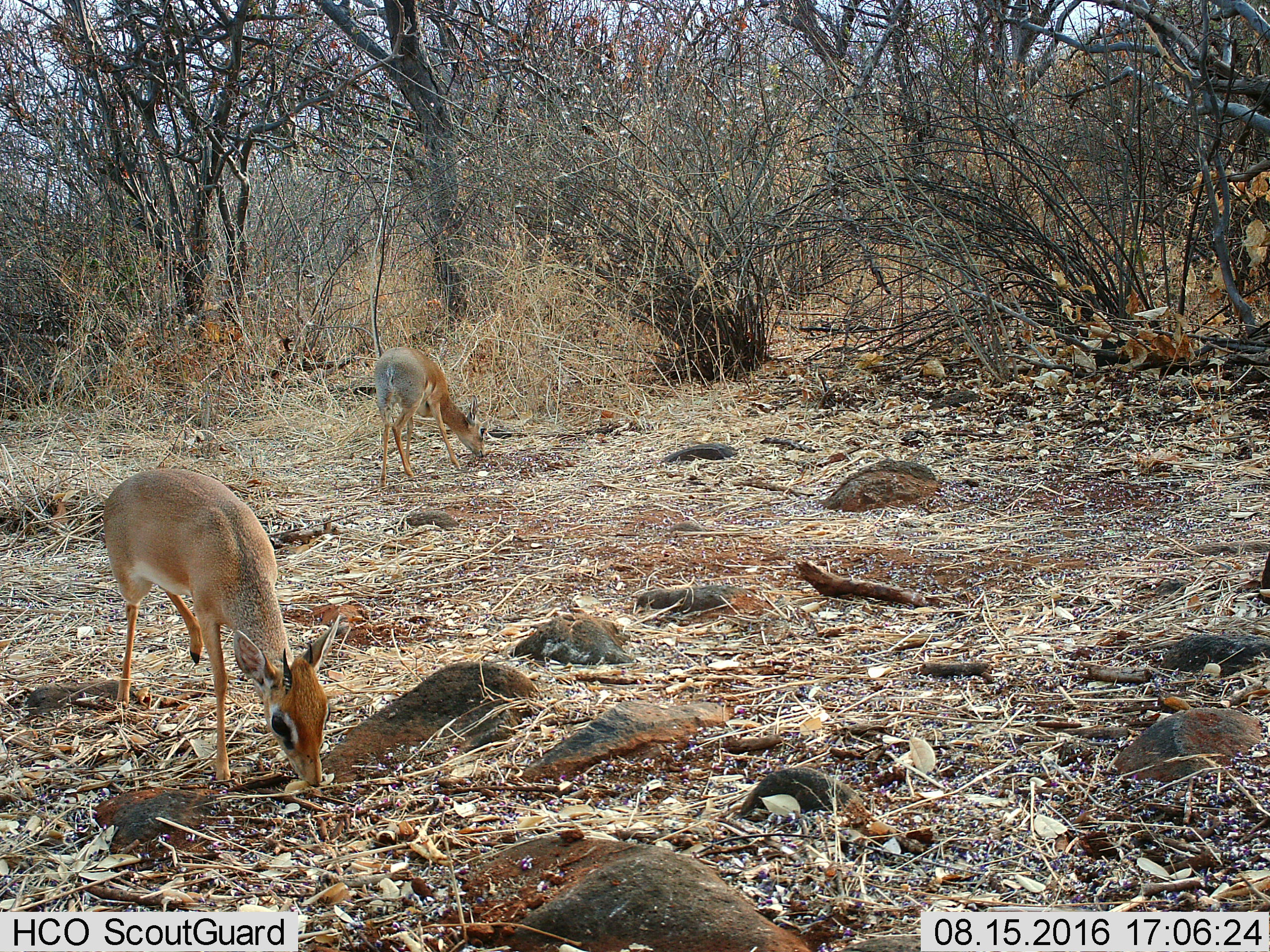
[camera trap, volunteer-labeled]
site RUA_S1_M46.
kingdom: Animalia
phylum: Chordata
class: Mammalia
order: Artiodactyla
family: Bovidae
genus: Madoqua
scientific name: Madoqua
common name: dik-dik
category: dikdik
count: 2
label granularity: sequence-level